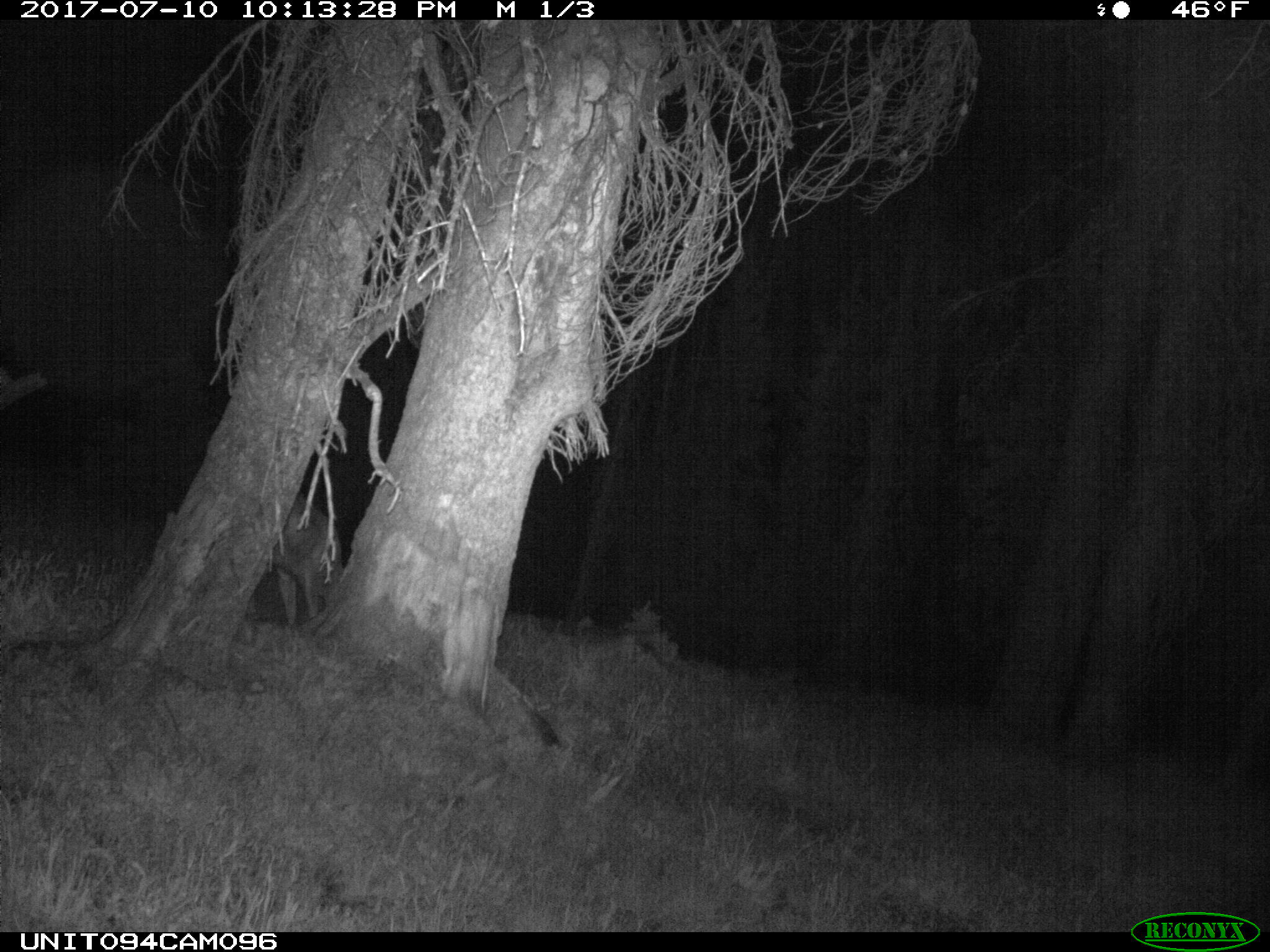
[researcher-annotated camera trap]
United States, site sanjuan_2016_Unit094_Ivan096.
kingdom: Animalia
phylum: Chordata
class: Mammalia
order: Artiodactyla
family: Cervidae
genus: Odocoileus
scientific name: Odocoileus hemionus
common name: mule deer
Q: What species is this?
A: Odocoileus hemionus (mule deer).